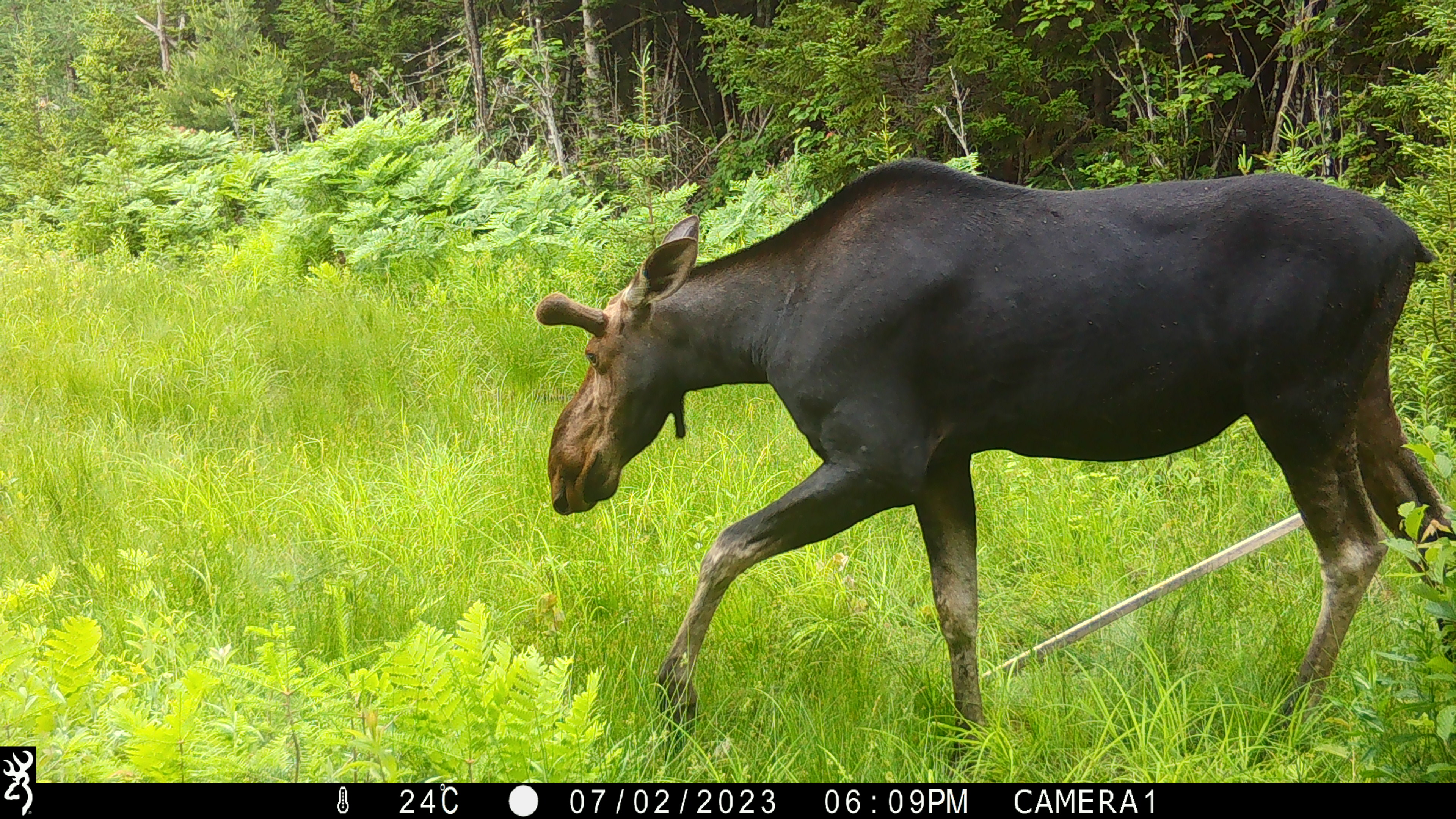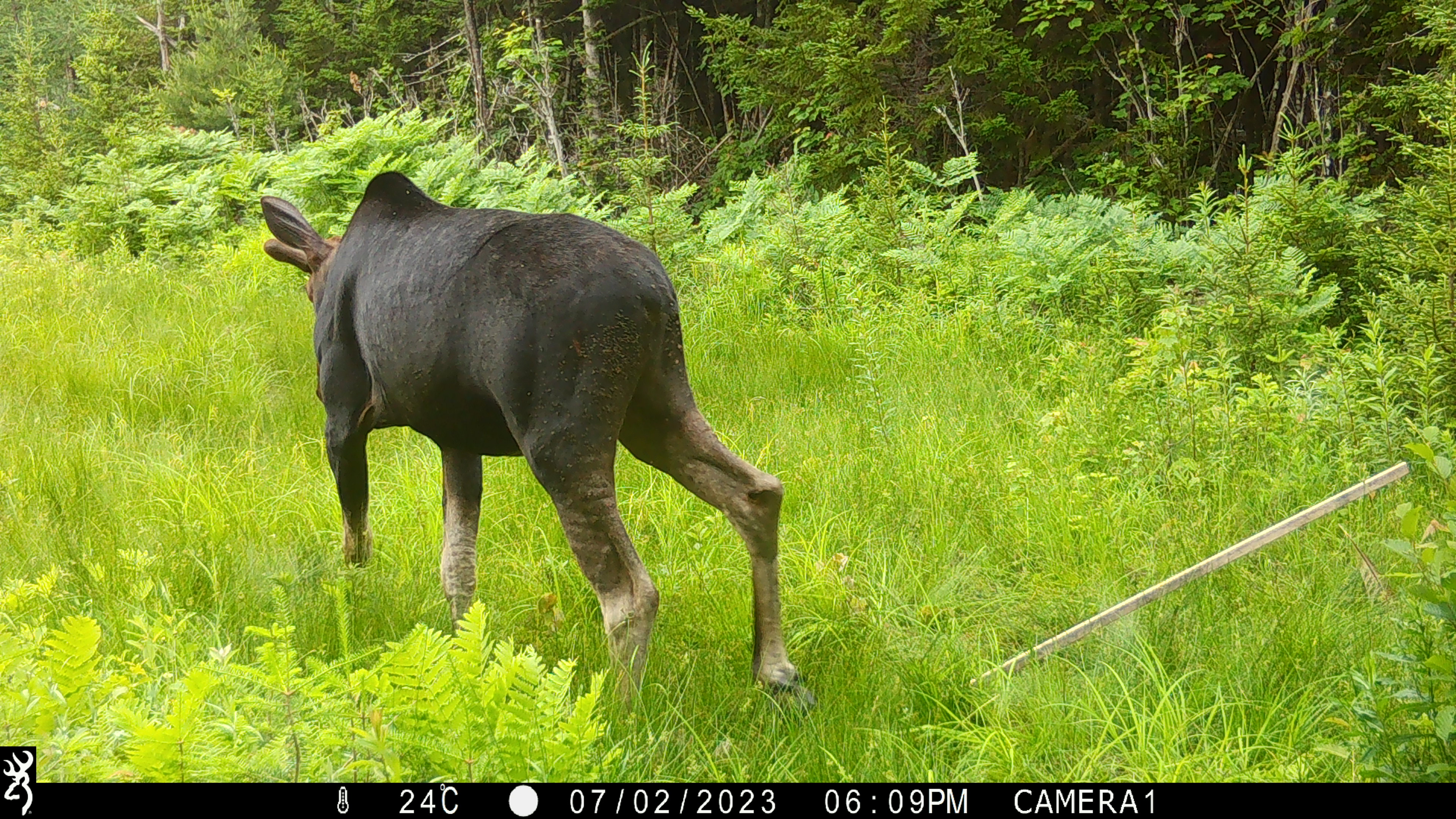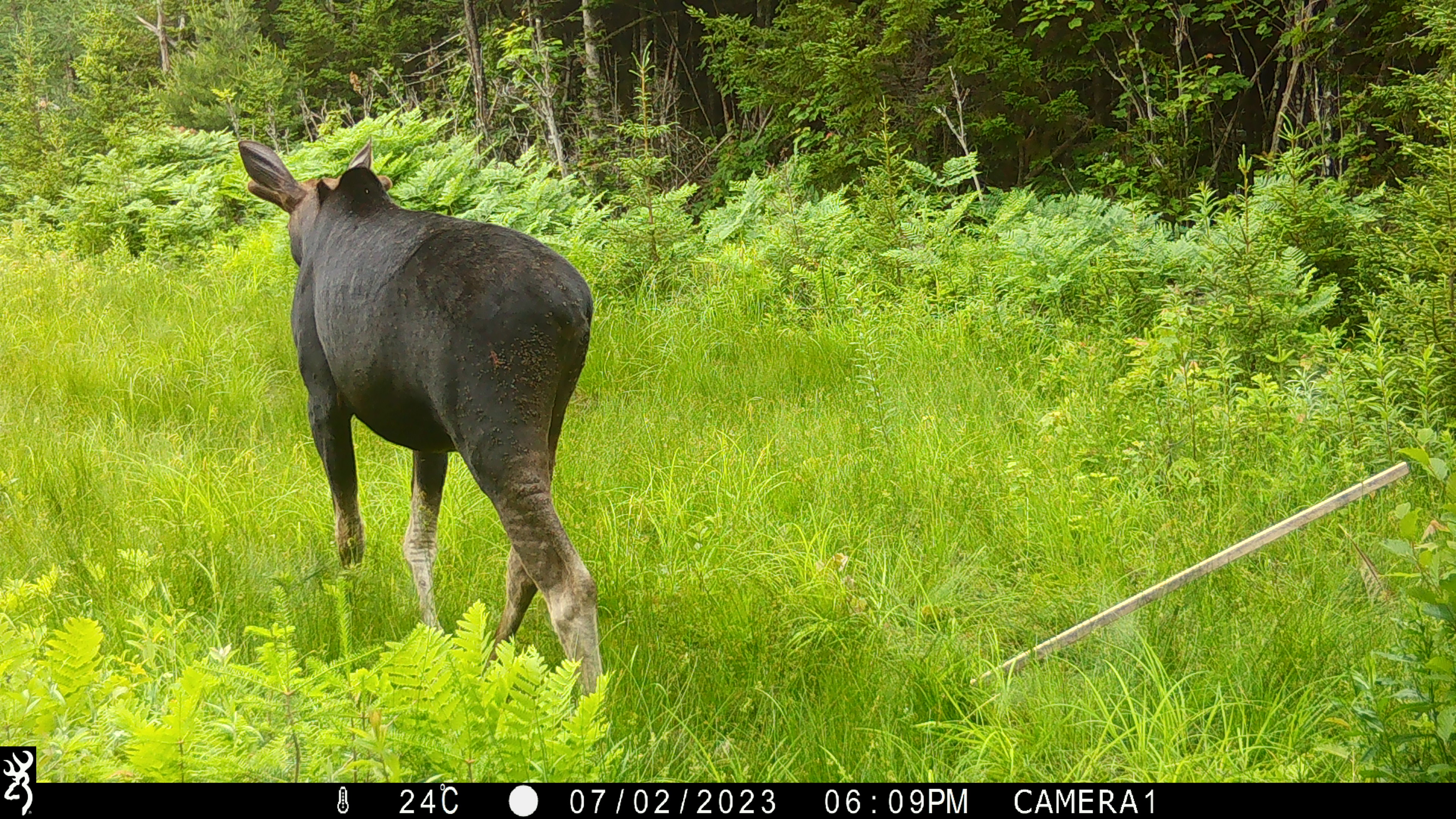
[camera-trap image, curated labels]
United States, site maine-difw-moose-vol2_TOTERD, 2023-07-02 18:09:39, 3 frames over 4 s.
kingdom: Animalia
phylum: Chordata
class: Mammalia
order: Artiodactyla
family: Cervidae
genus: Alces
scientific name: Alces alces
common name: moose